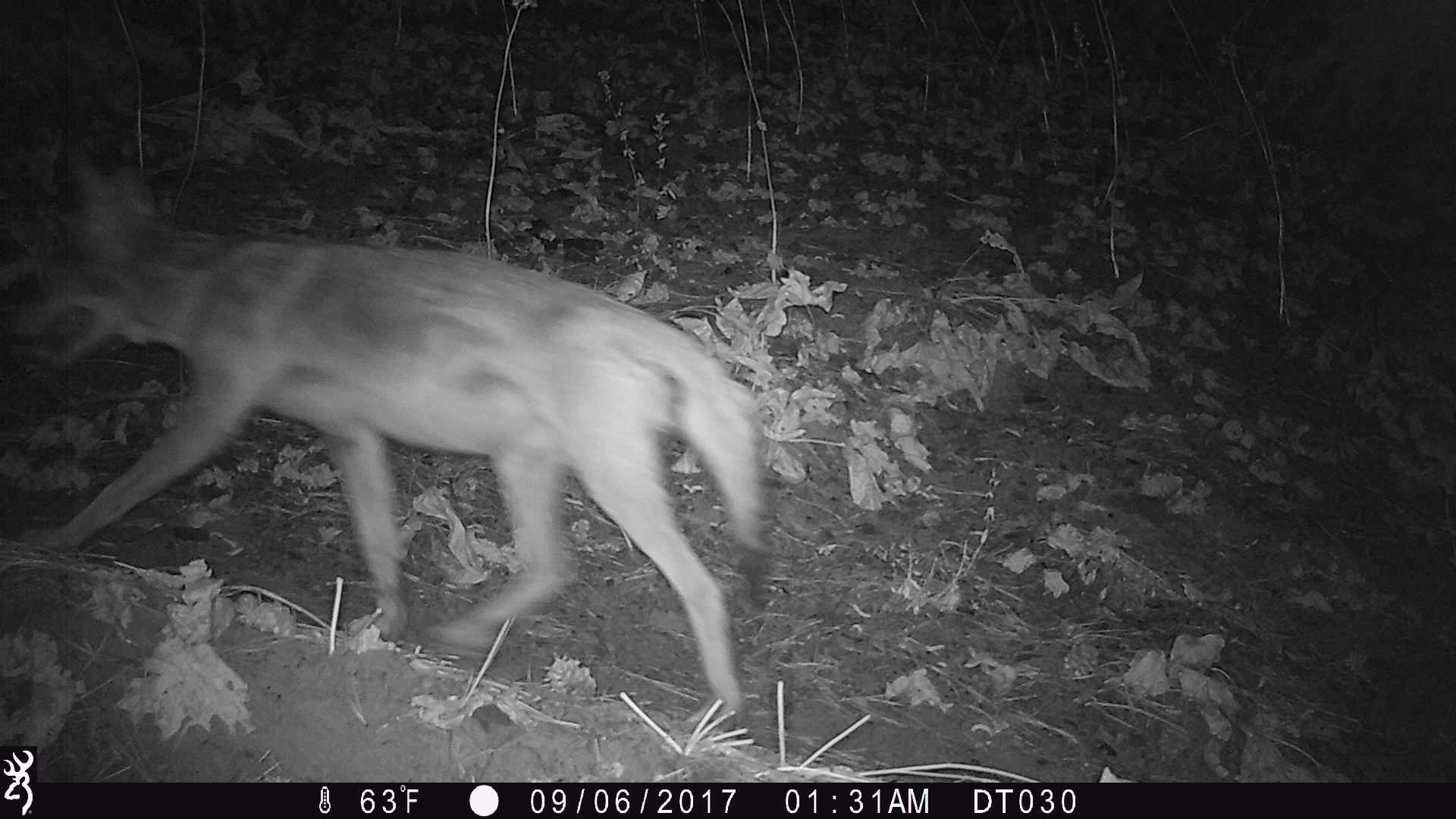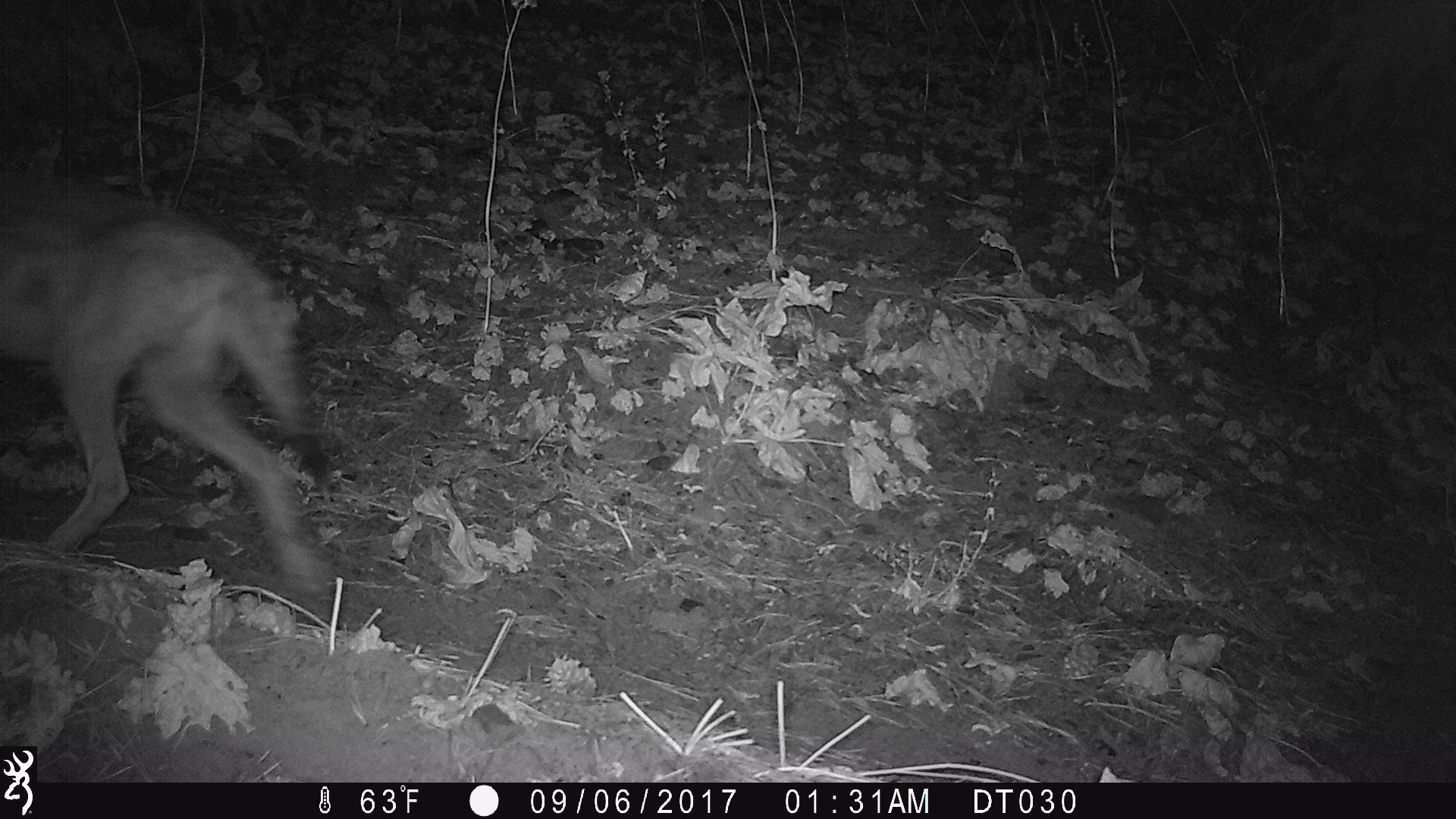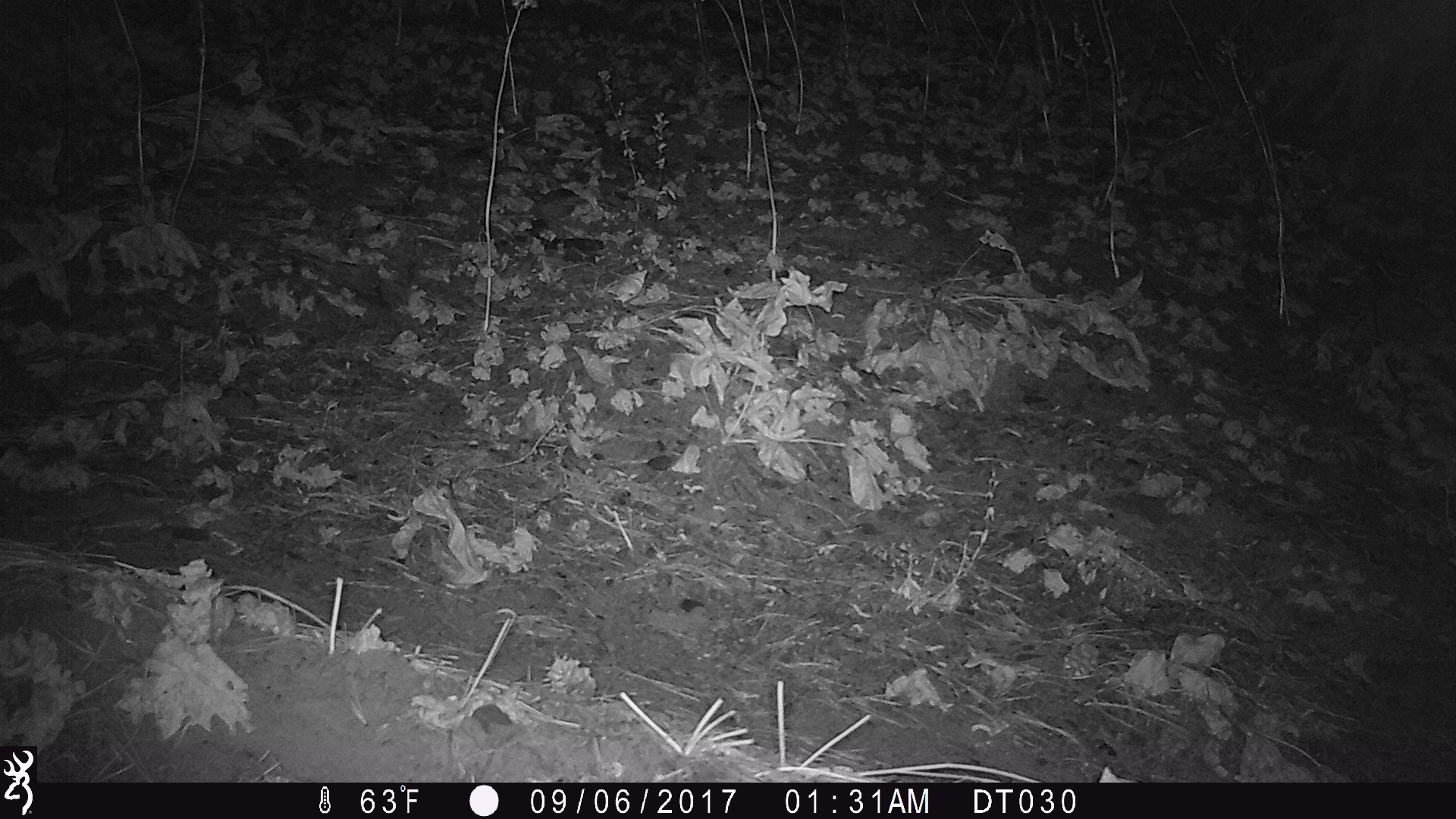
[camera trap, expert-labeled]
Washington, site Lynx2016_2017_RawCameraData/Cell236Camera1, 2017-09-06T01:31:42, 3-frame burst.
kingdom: Animalia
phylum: Chordata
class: Mammalia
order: Carnivora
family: Canidae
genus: Canis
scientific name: Canis latrans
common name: coyote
Canis latrans (coyote). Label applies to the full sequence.